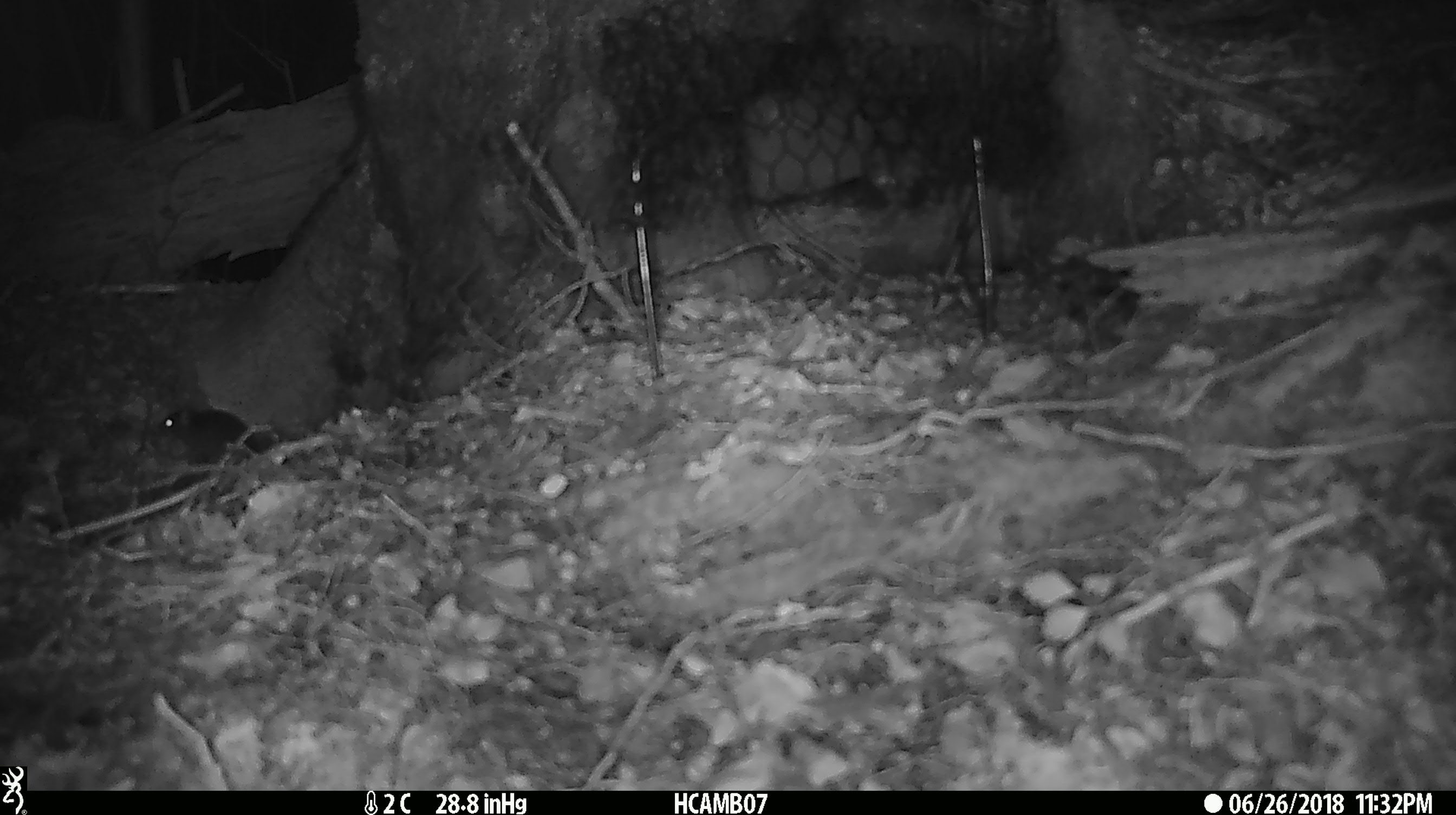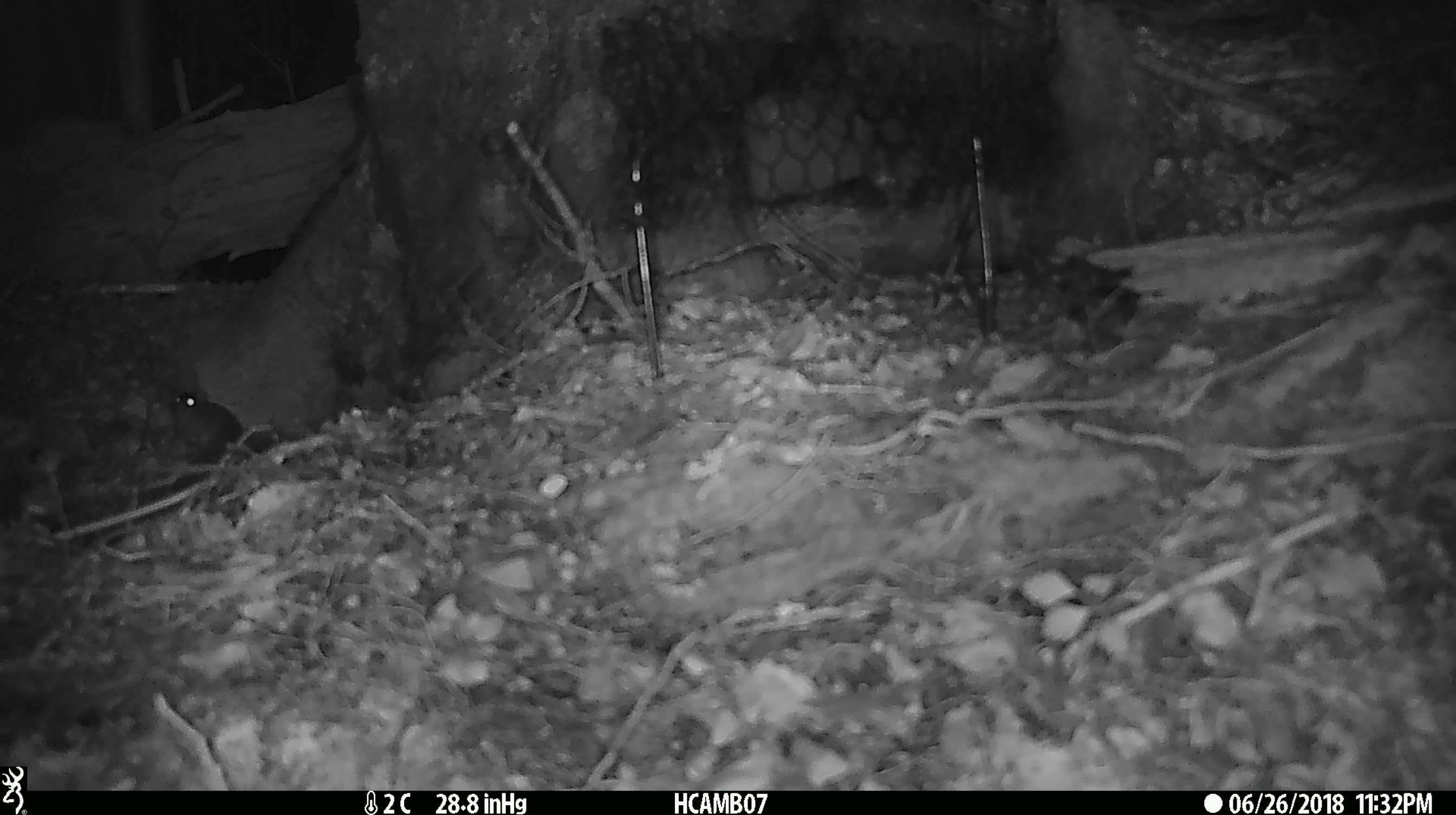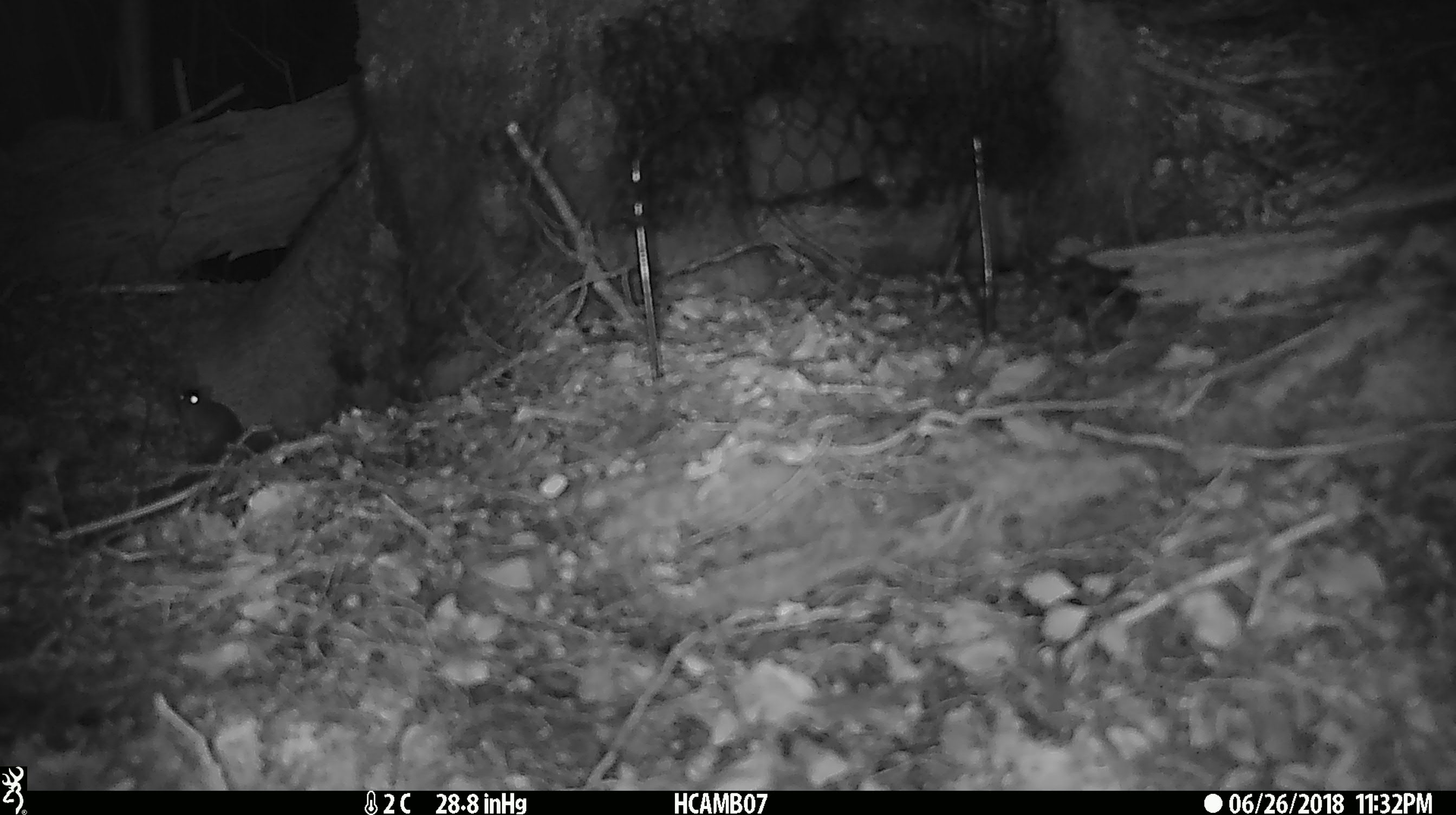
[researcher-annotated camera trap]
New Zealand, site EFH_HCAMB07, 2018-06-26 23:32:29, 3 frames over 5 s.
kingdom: Animalia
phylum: Chordata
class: Mammalia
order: Rodentia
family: Muridae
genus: Mus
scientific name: Mus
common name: mouse